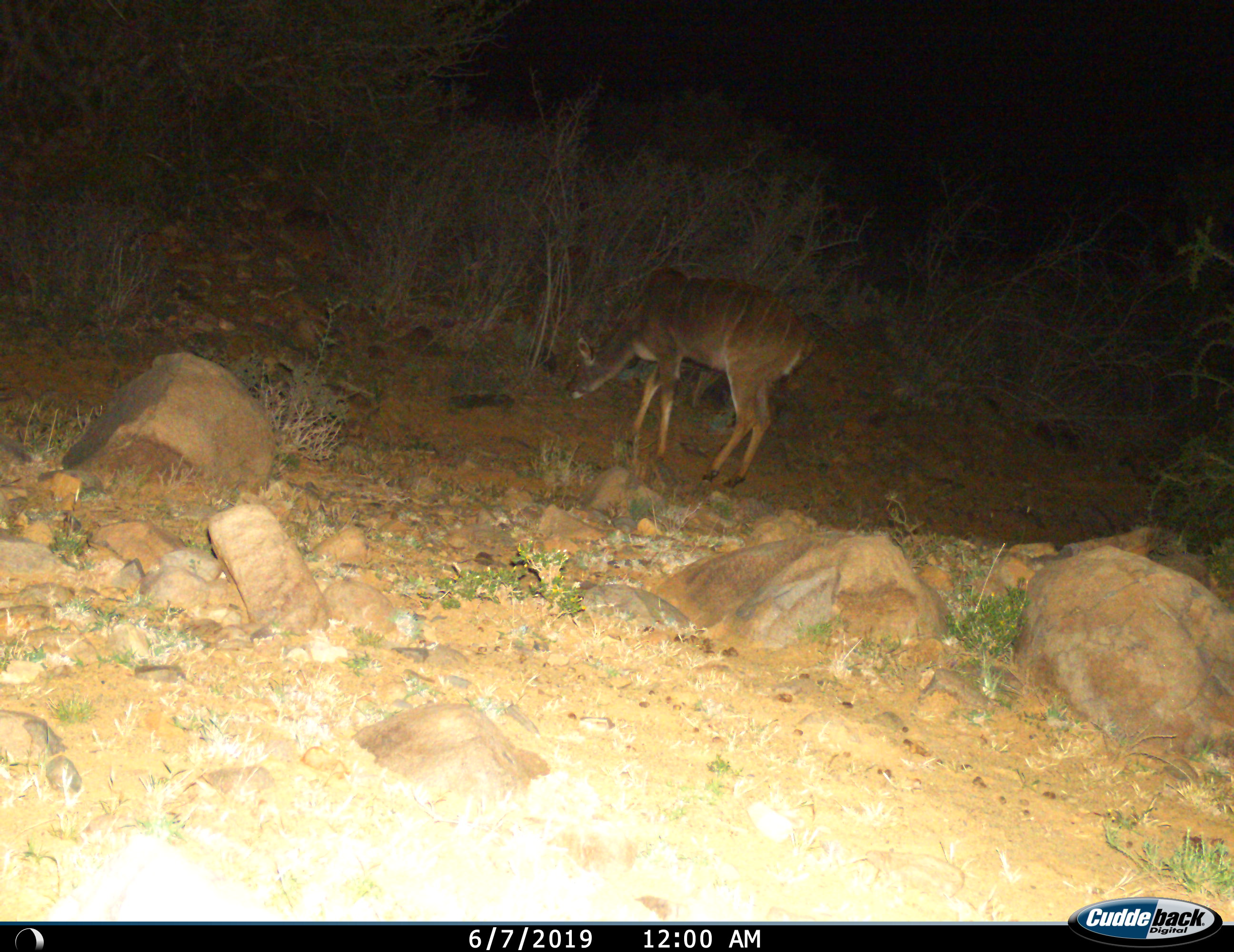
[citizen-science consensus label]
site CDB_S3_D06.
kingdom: Animalia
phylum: Chordata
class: Mammalia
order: Artiodactyla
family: Bovidae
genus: Tragelaphus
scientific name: Tragelaphus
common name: kudu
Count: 1.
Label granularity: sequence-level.